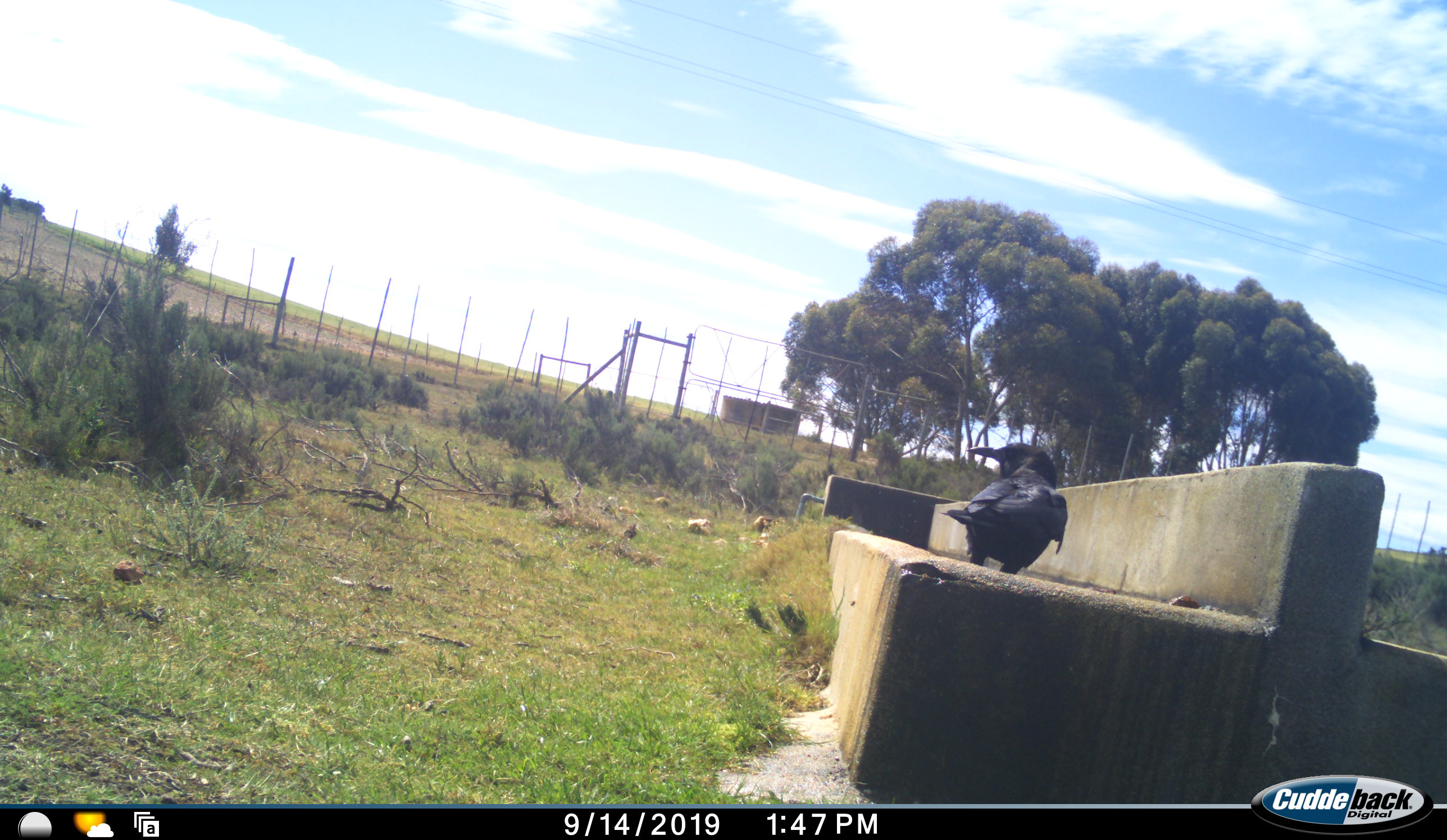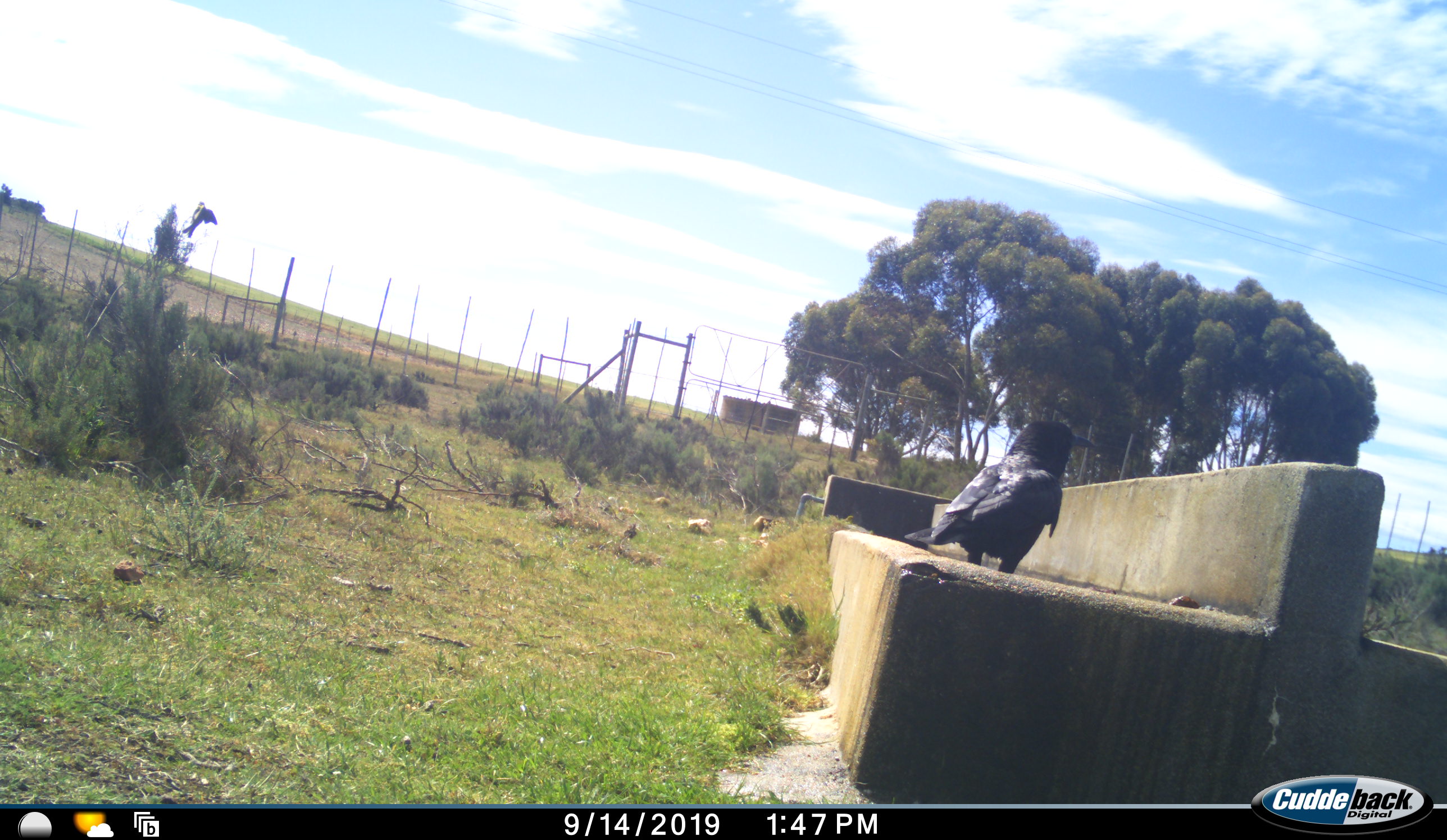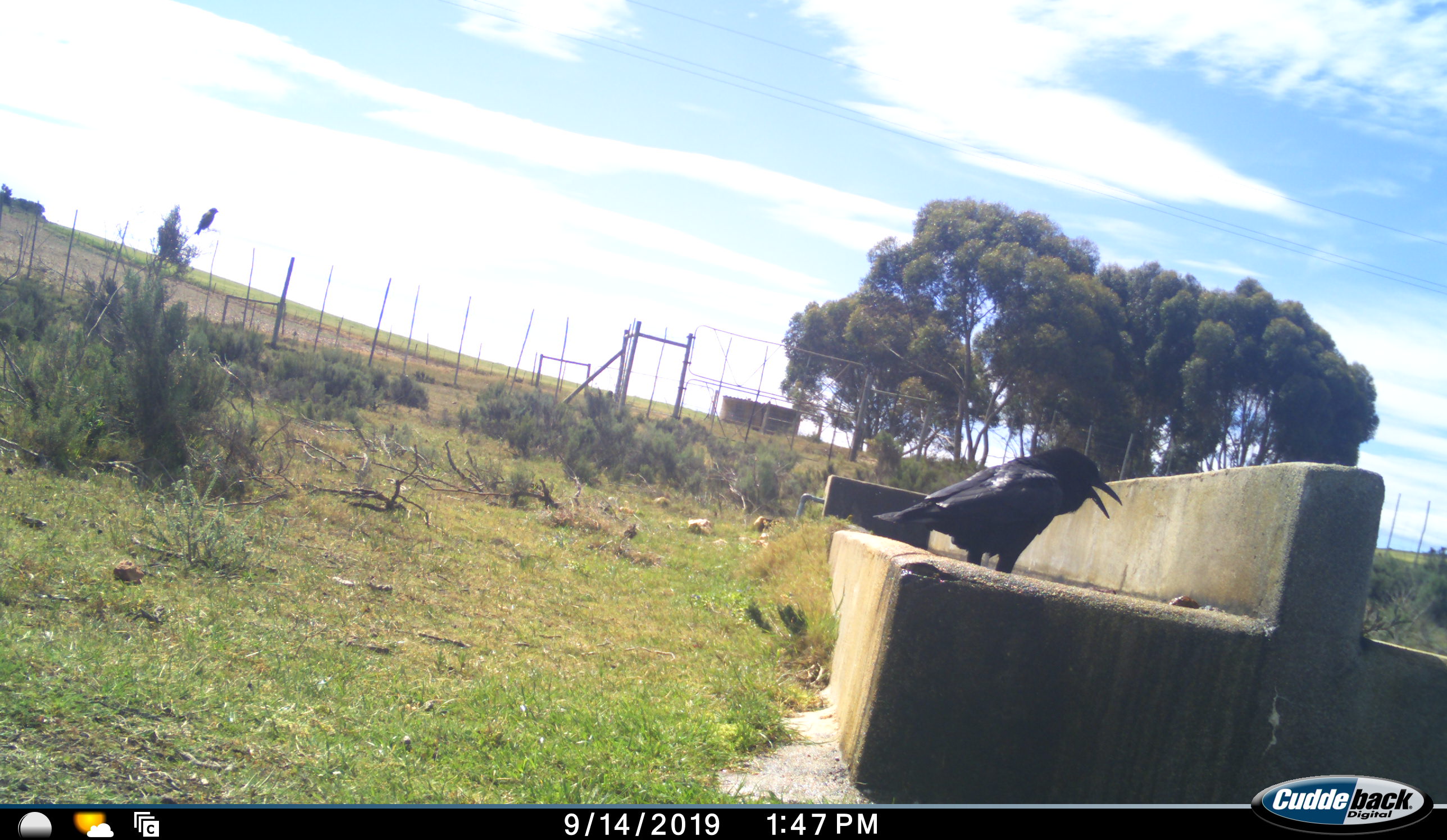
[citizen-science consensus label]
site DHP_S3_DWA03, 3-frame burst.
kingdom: Animalia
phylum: Chordata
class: Aves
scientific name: Aves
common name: bird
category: birdother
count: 2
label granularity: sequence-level